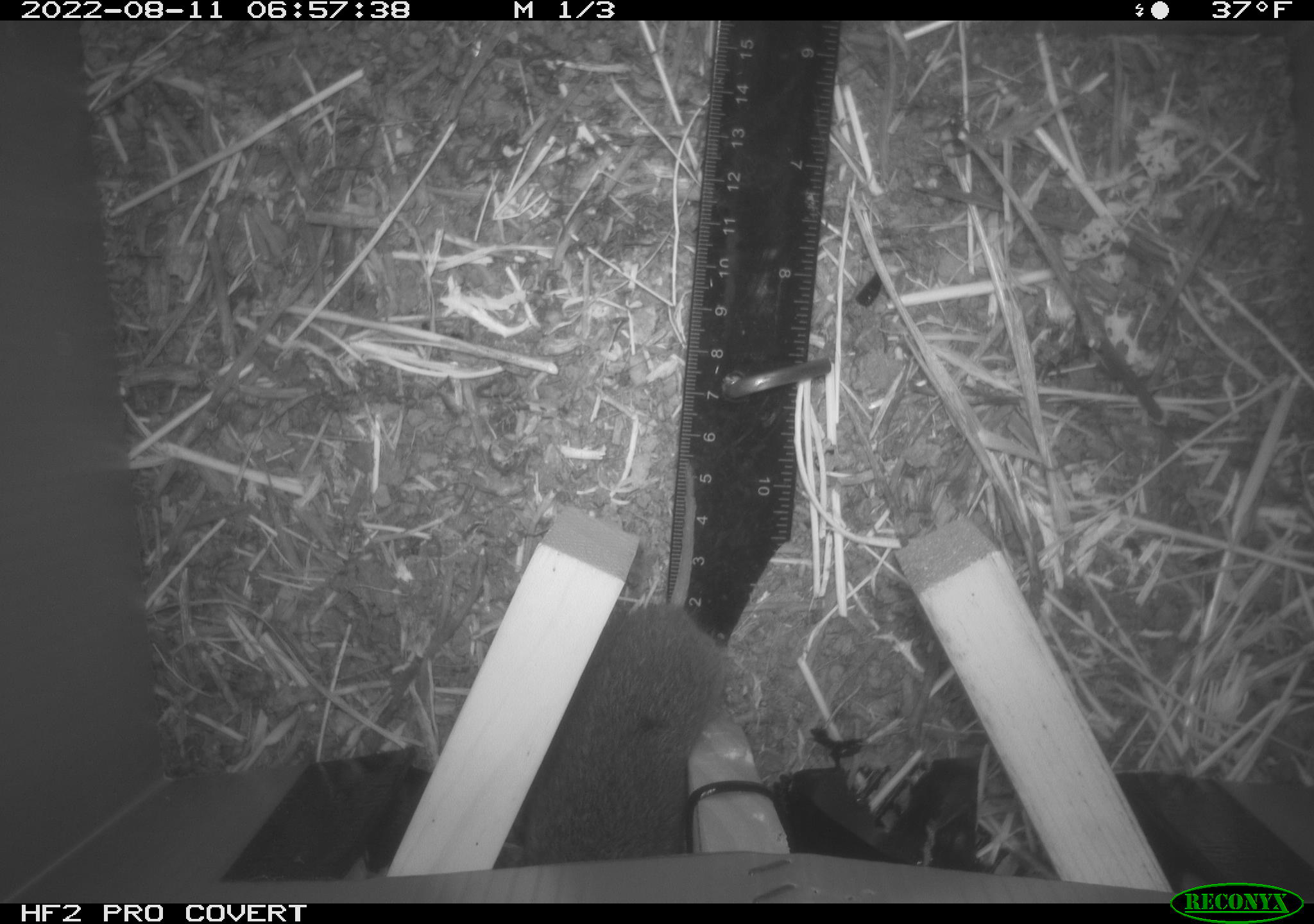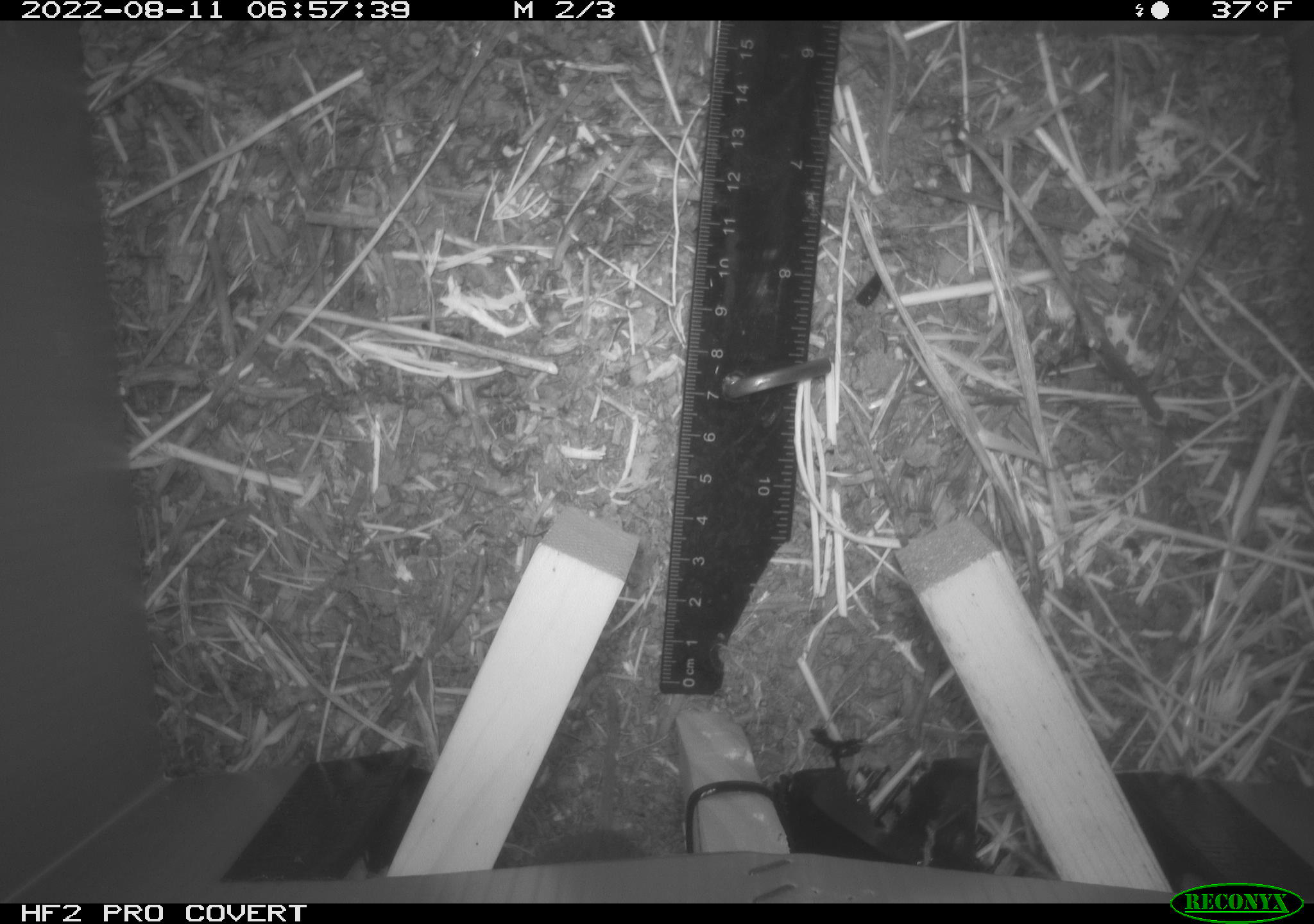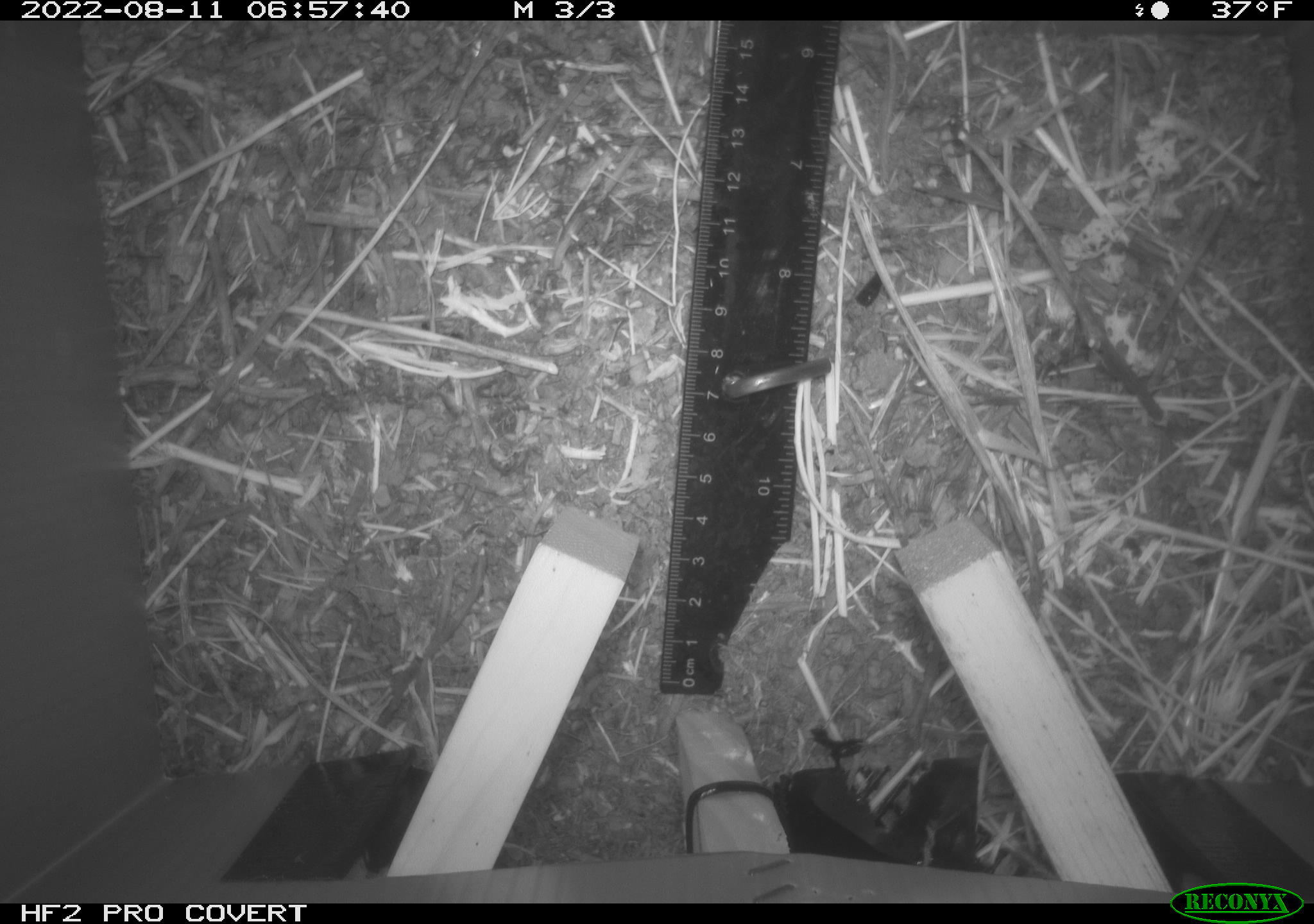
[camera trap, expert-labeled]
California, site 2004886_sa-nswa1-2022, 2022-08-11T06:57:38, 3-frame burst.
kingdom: Animalia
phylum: Chordata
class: Mammalia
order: Rodentia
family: Cricetidae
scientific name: Cricetidae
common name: hamsters, voles, lemmings, and allies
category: cricetidae family